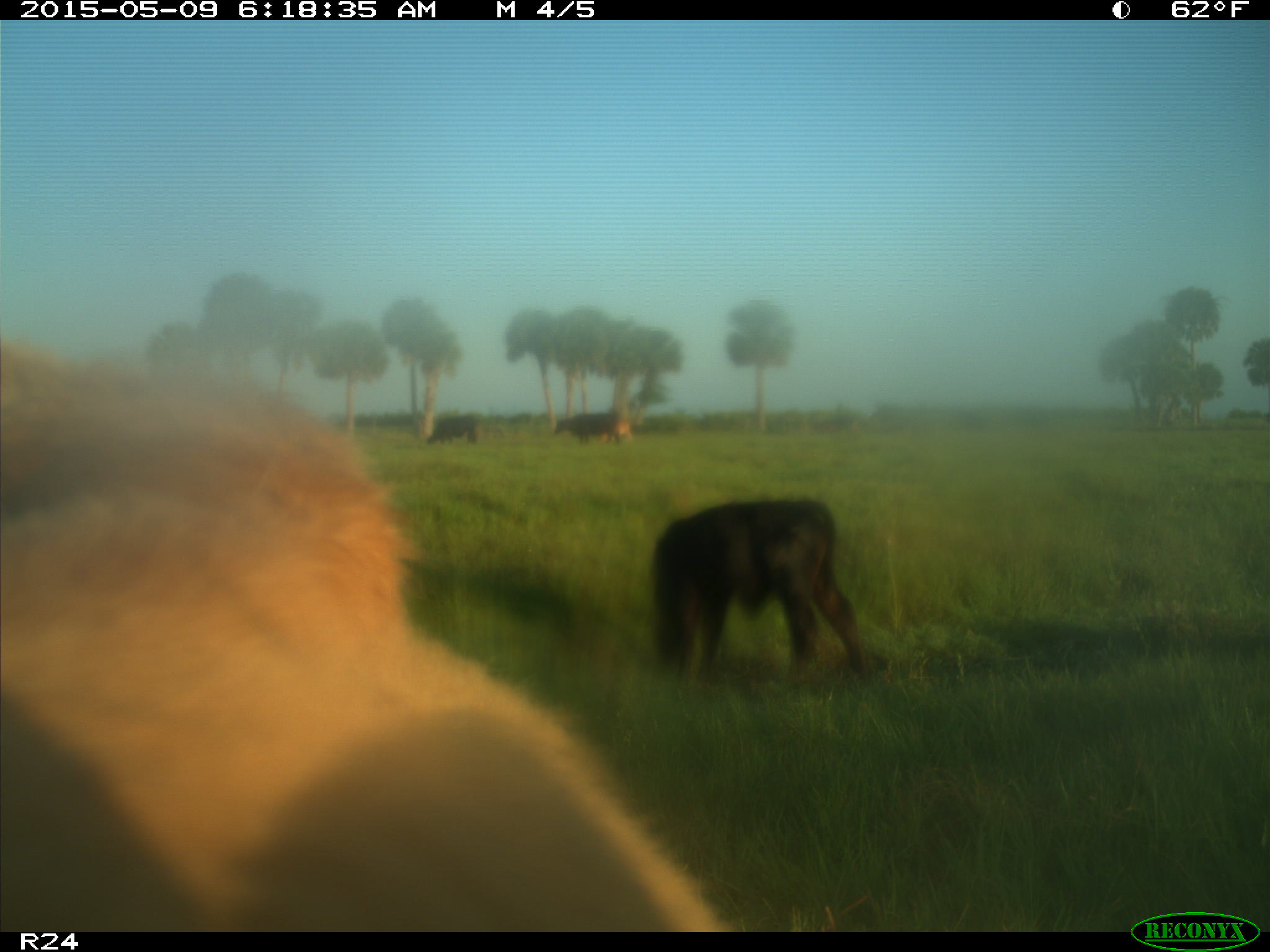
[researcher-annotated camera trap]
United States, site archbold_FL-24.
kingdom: Animalia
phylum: Chordata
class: Mammalia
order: Artiodactyla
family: Bovidae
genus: Bos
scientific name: Bos taurus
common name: domestic cow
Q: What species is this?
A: Bos taurus (domestic cow).